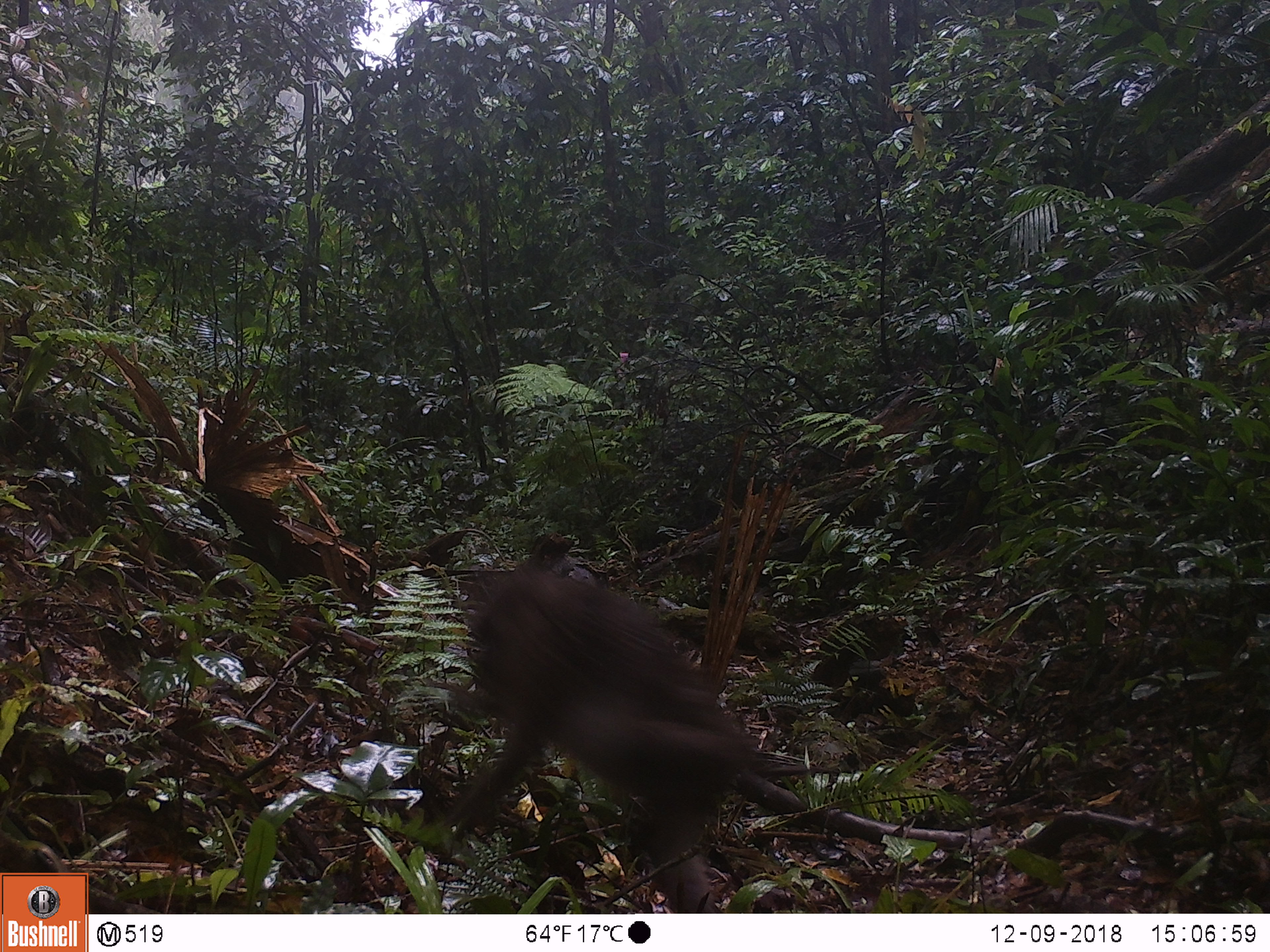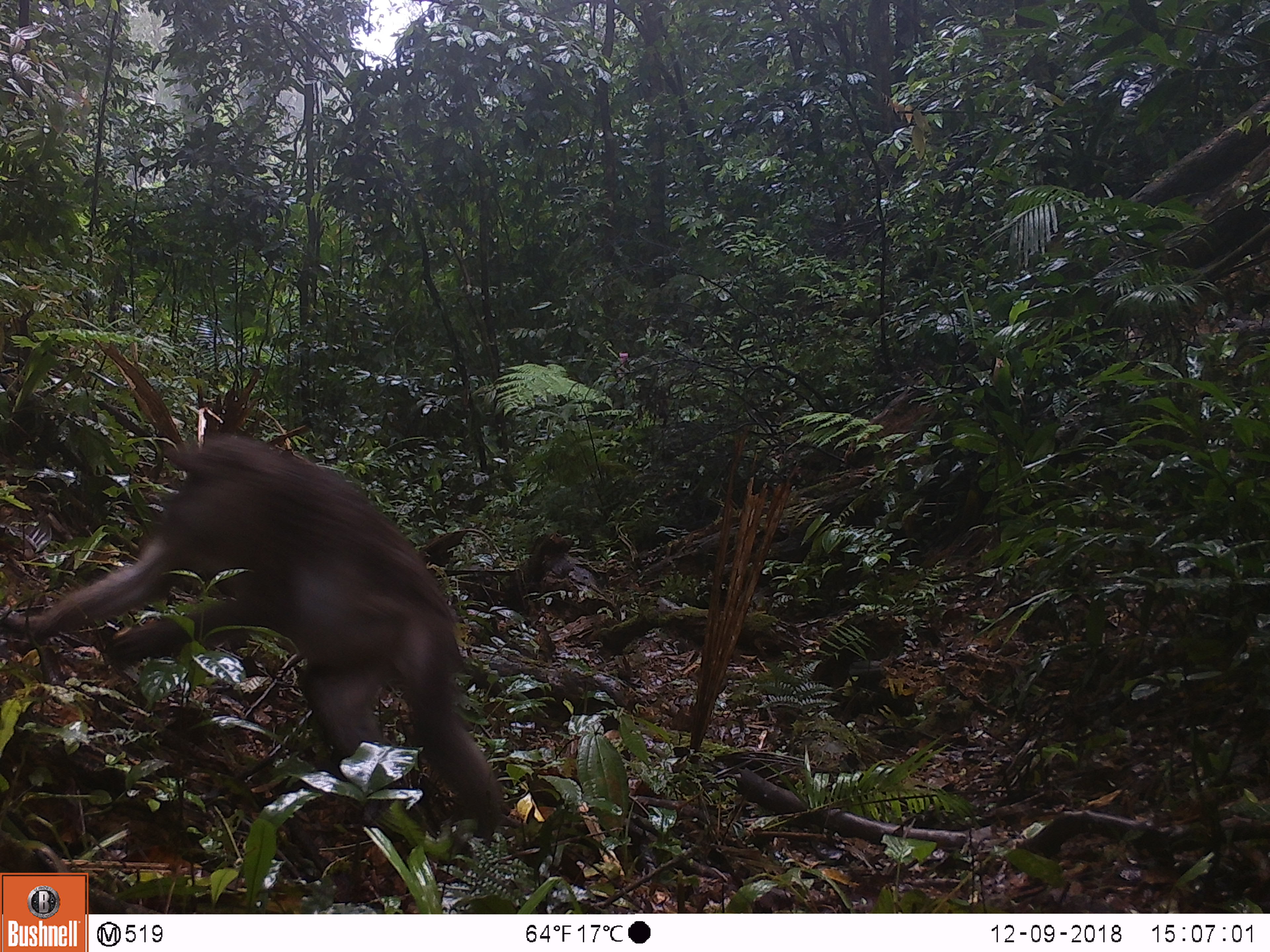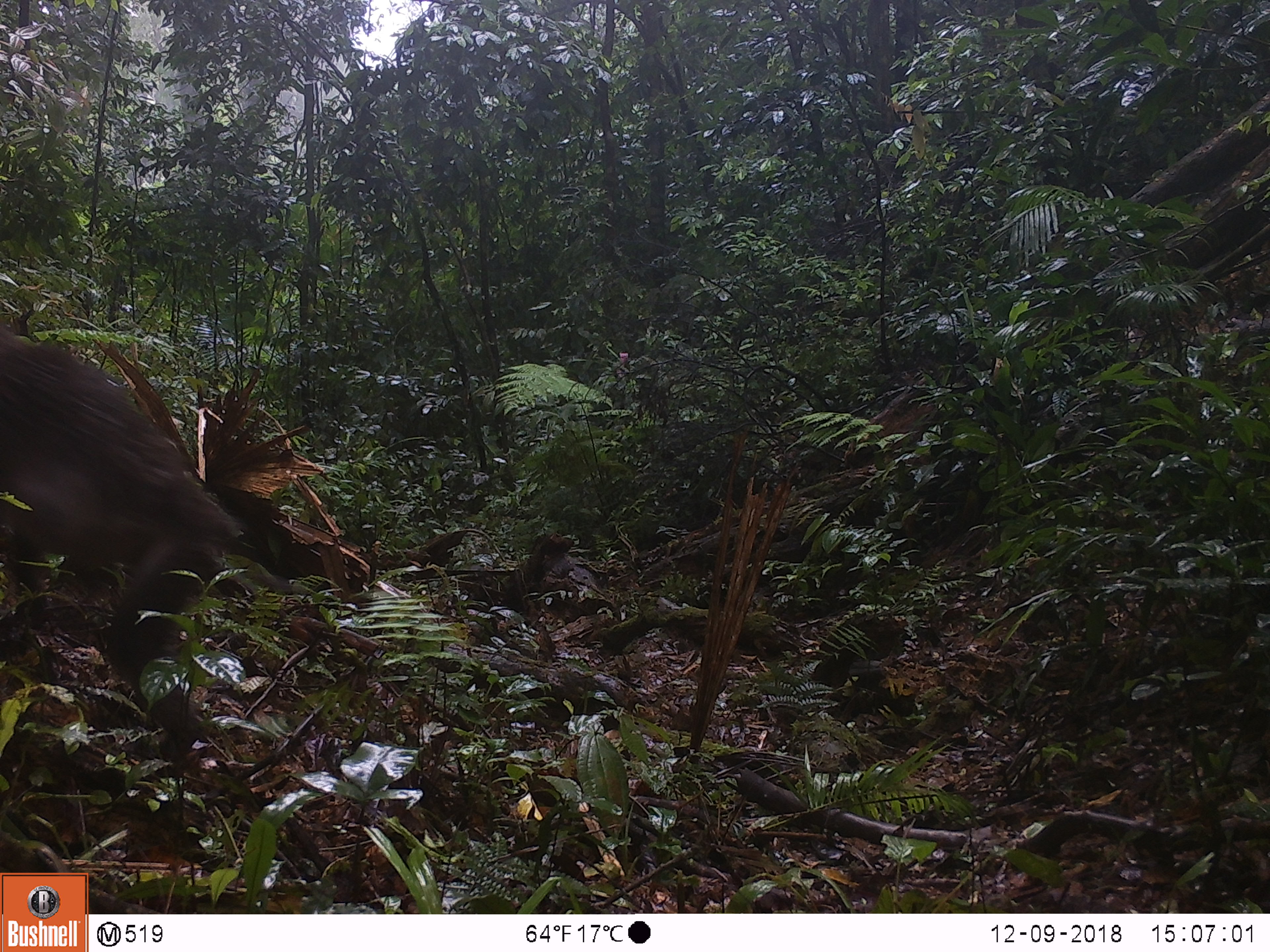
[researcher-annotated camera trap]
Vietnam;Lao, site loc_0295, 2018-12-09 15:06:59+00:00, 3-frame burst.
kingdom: Animalia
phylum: Chordata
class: Mammalia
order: Primates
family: Cercopithecidae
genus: Macaca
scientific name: Macaca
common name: macaque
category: unidentified macaque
Unidentified macaque (macaque) (Macaca). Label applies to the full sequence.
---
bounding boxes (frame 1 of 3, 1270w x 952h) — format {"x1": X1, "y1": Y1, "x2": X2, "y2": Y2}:
unidentified macaque: {"x1": 430, "y1": 553, "x2": 837, "y2": 912}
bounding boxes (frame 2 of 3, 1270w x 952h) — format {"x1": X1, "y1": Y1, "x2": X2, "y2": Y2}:
unidentified macaque: {"x1": 0, "y1": 432, "x2": 505, "y2": 850}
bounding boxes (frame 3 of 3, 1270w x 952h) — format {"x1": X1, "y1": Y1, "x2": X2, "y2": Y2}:
unidentified macaque: {"x1": 0, "y1": 323, "x2": 247, "y2": 758}